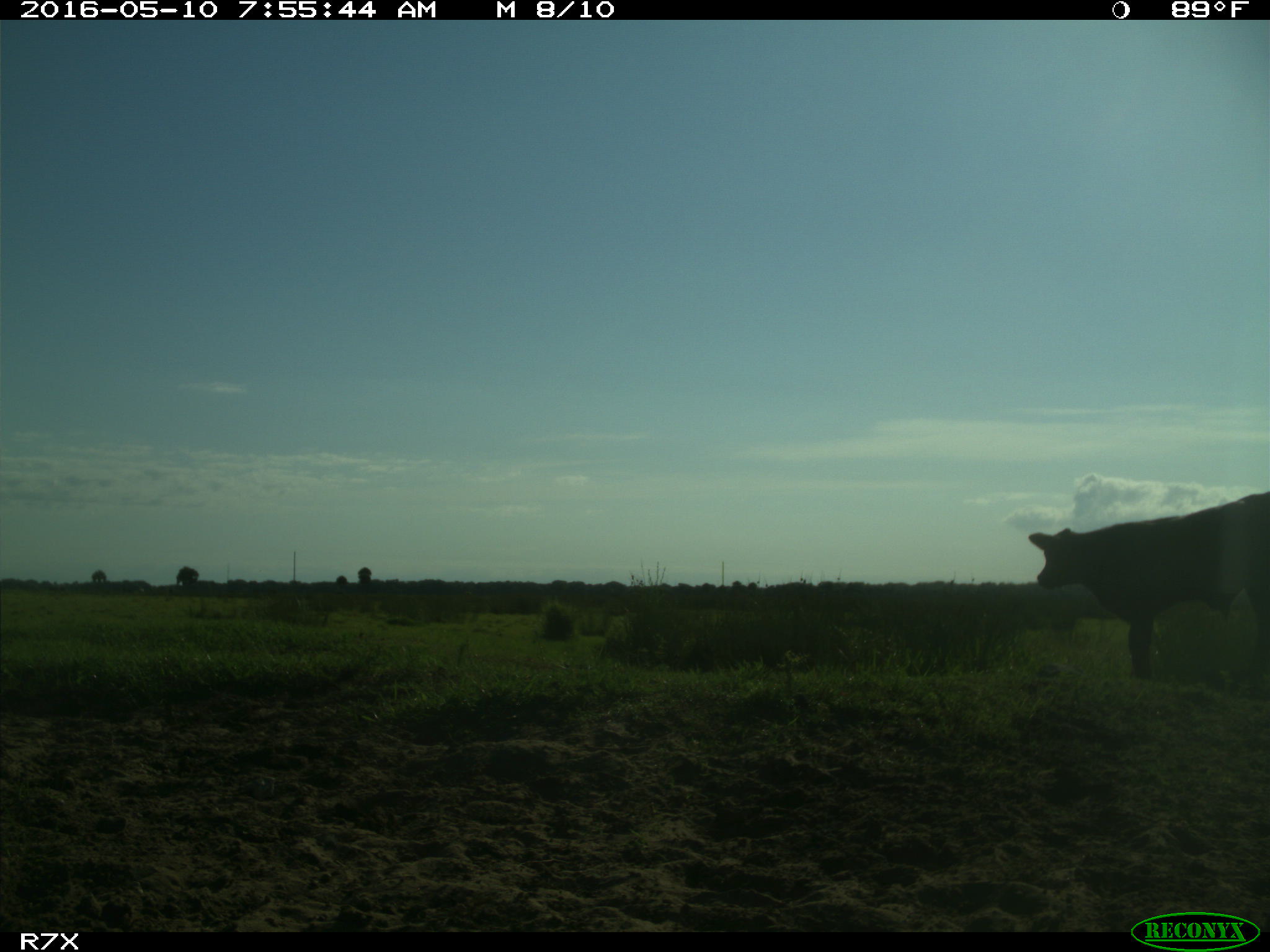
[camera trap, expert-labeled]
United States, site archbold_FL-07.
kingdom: Animalia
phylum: Chordata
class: Mammalia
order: Artiodactyla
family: Bovidae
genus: Bos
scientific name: Bos taurus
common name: domestic cow